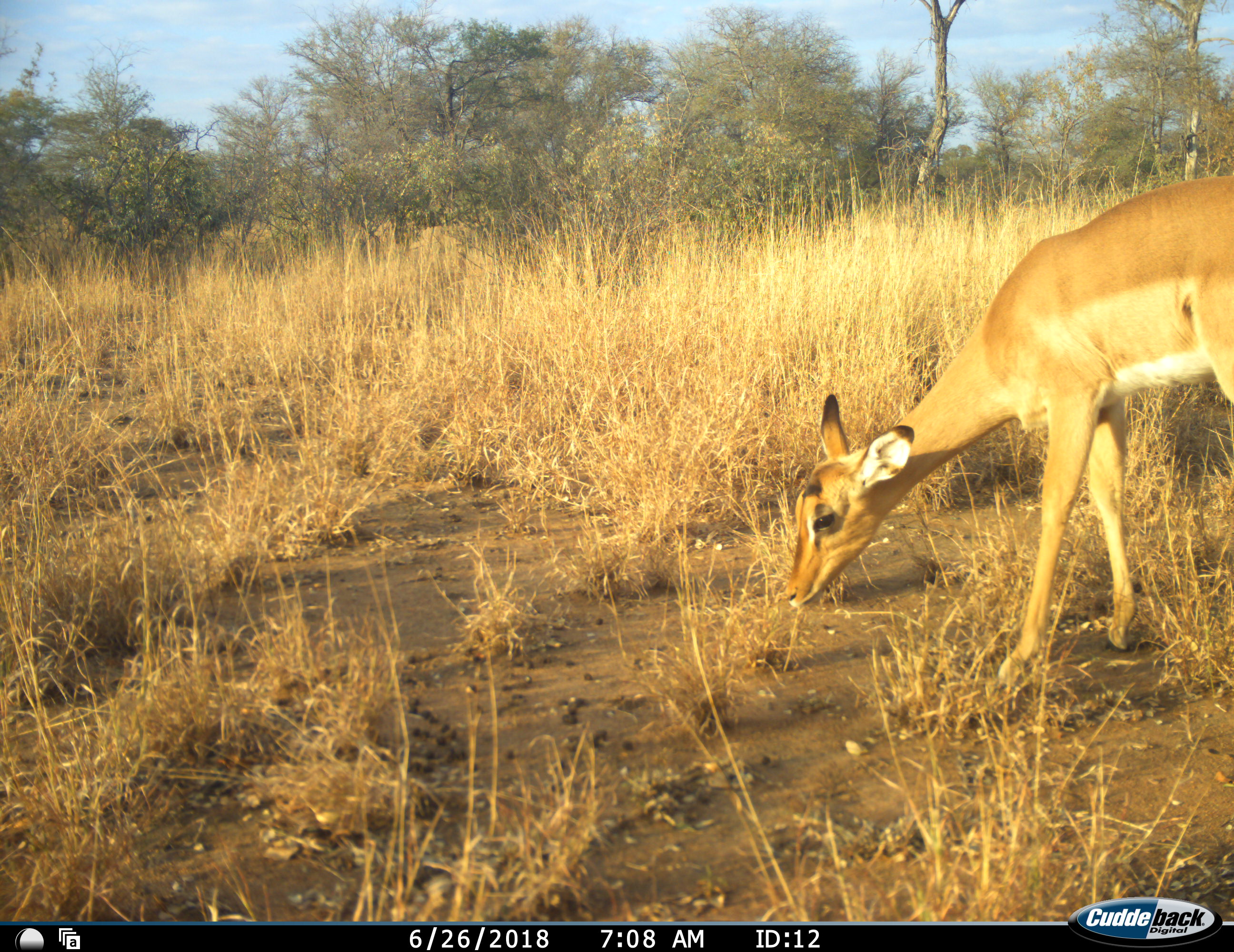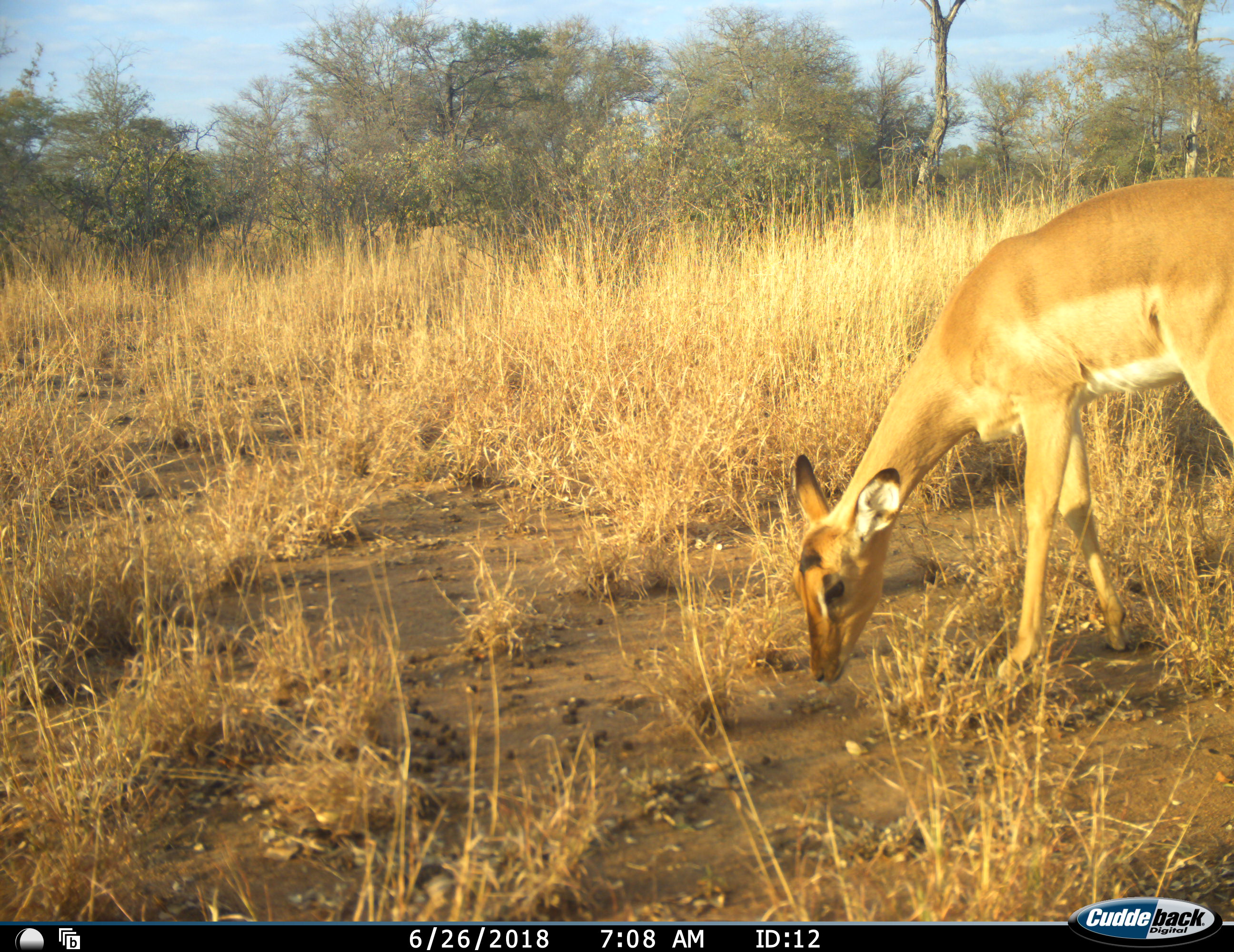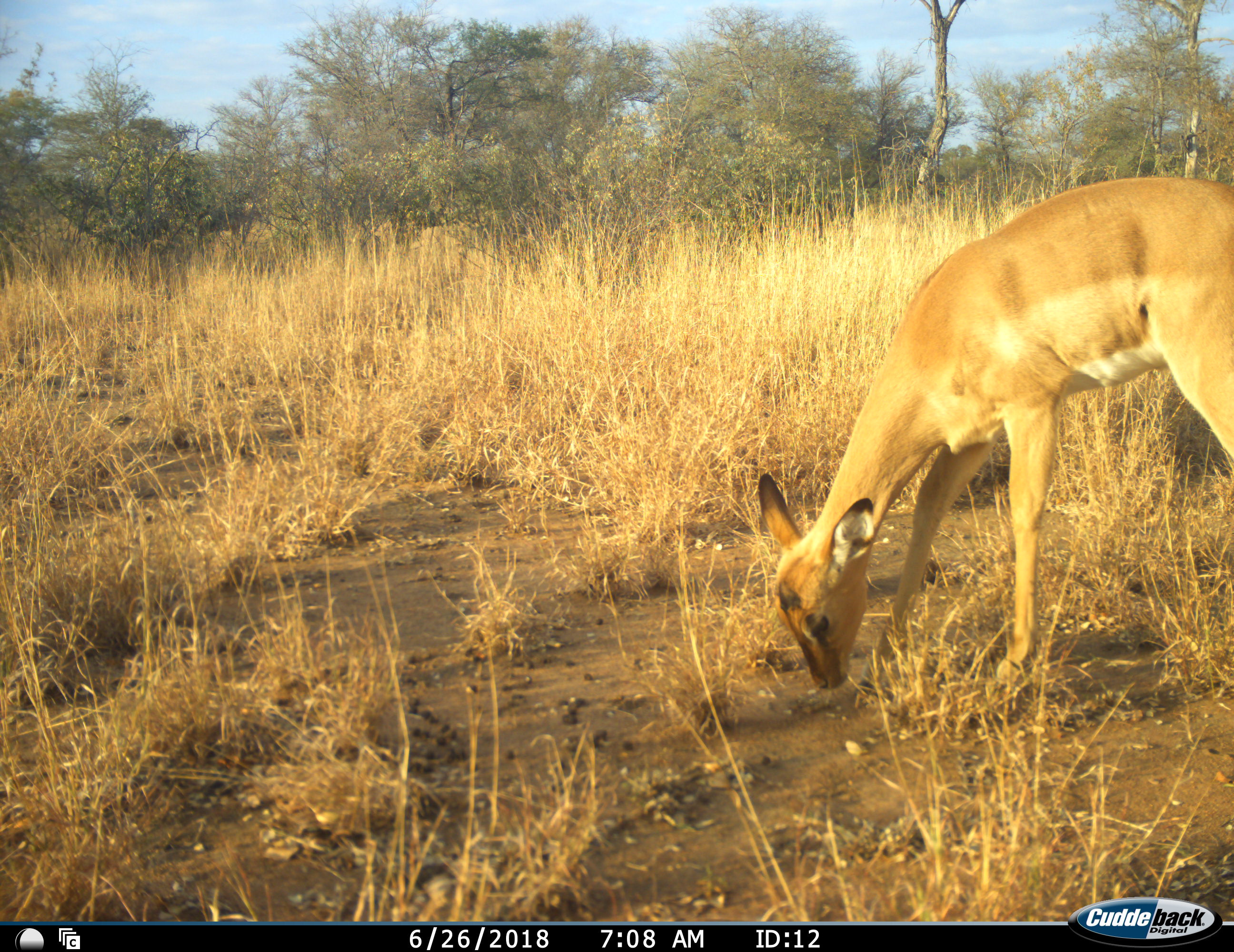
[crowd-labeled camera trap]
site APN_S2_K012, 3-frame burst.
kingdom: Animalia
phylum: Chordata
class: Mammalia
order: Artiodactyla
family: Bovidae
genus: Aepyceros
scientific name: Aepyceros melampus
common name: impala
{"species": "impala (Aepyceros melampus)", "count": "1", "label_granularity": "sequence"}